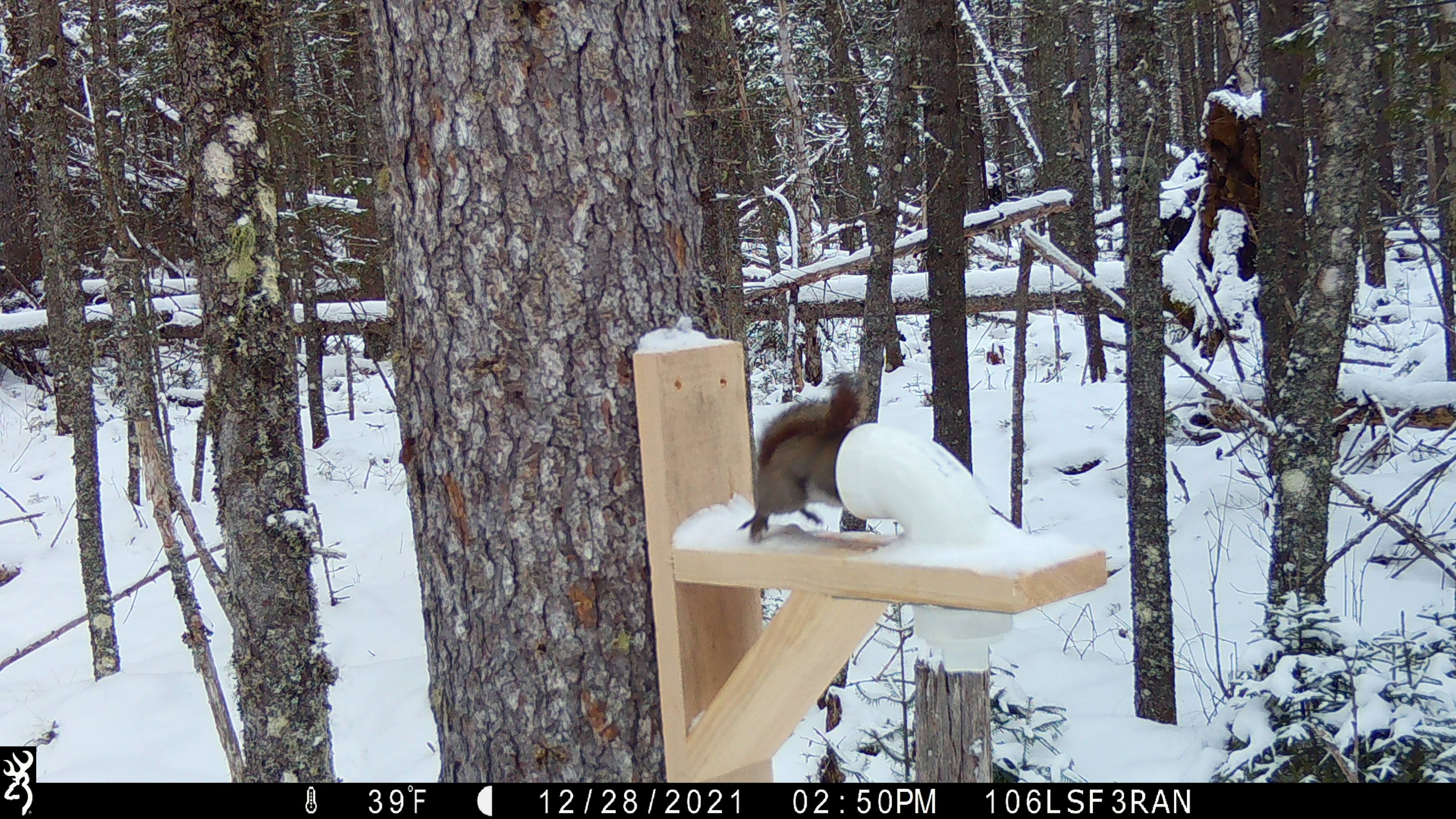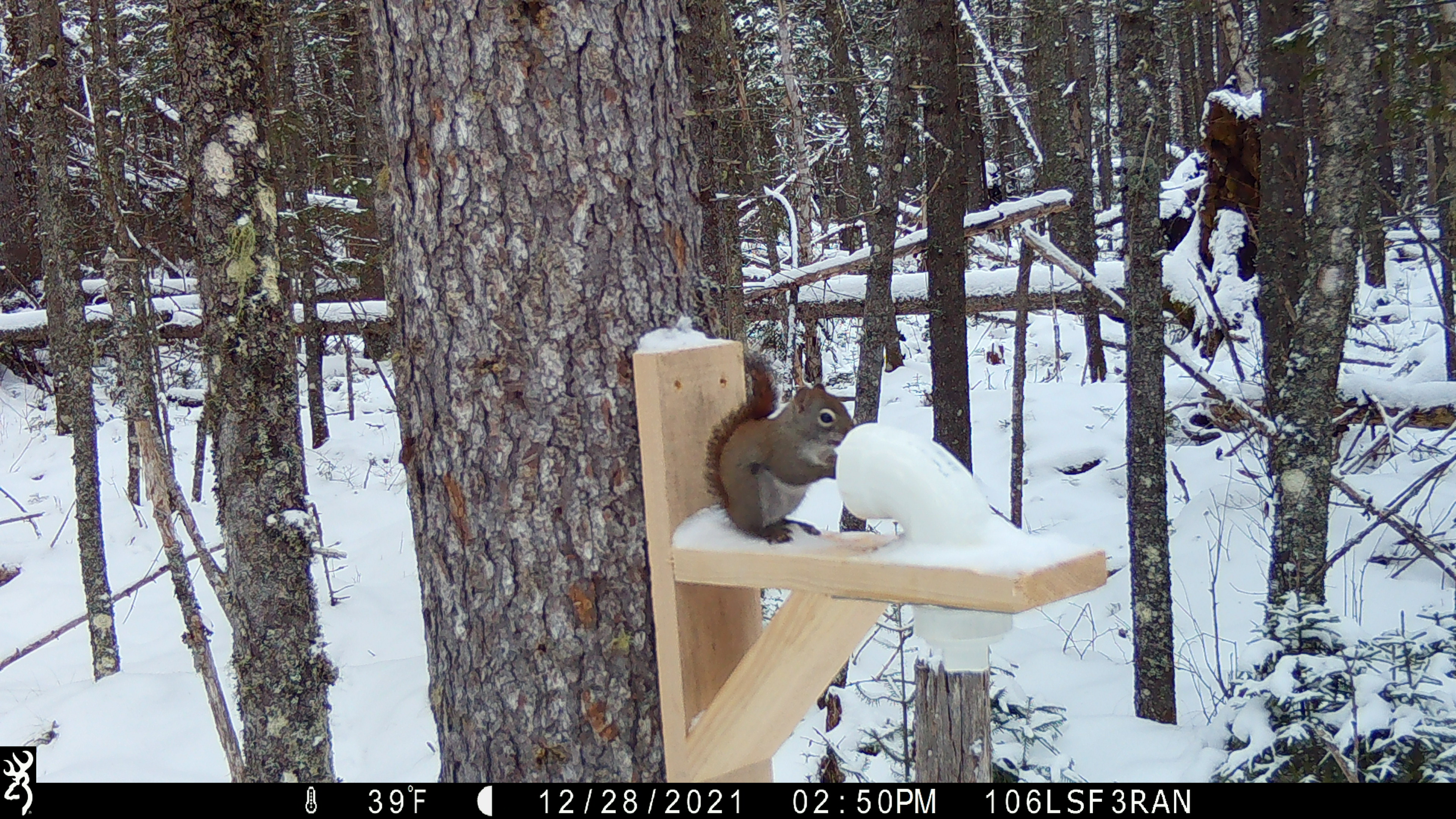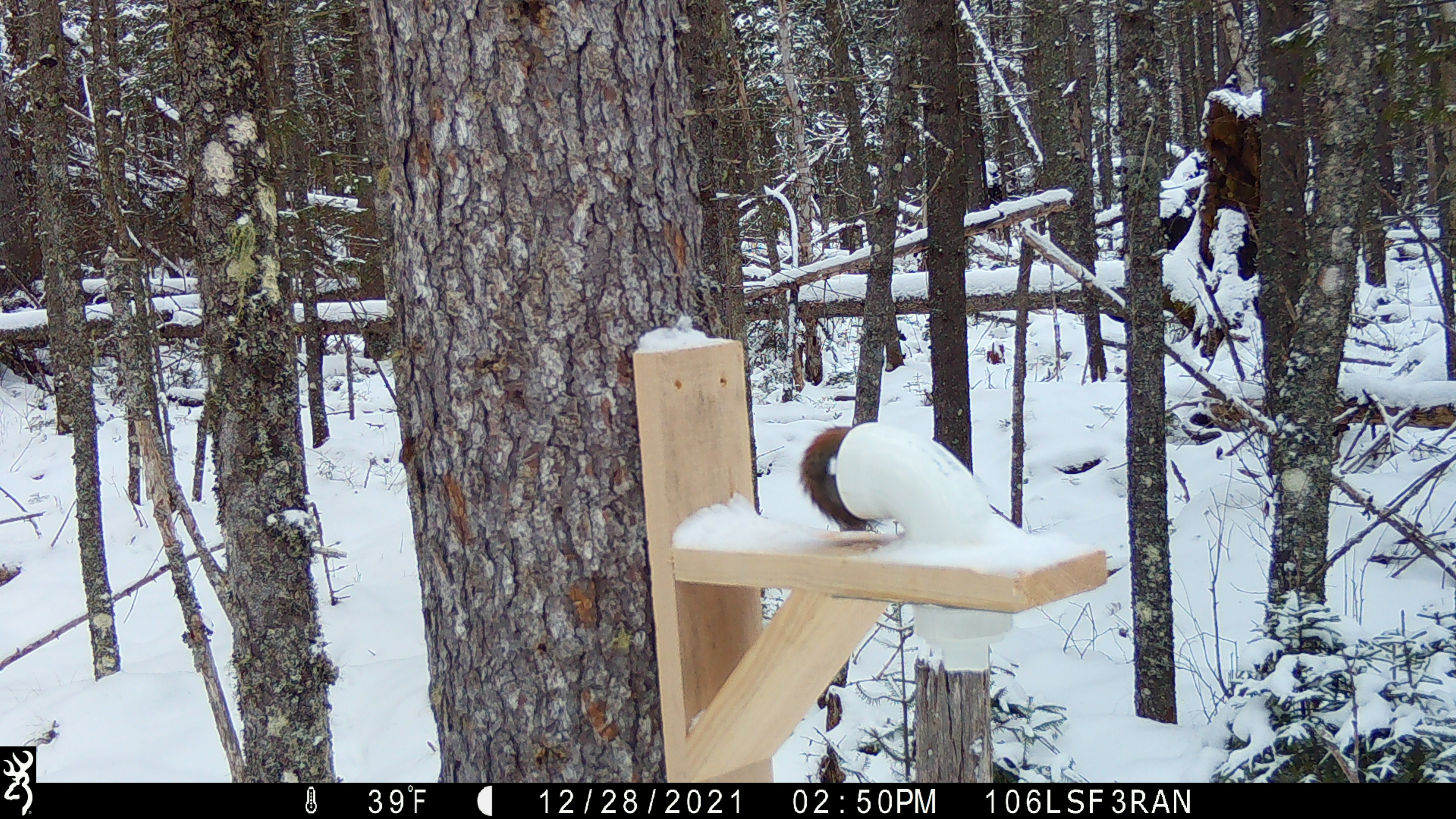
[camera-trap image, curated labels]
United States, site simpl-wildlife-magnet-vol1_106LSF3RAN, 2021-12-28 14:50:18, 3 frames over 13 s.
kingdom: Animalia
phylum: Chordata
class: Mammalia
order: Rodentia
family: Sciuridae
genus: Tamiasciurus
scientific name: Tamiasciurus hudsonicus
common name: red squirrel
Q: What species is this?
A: Red squirrel (Tamiasciurus hudsonicus).